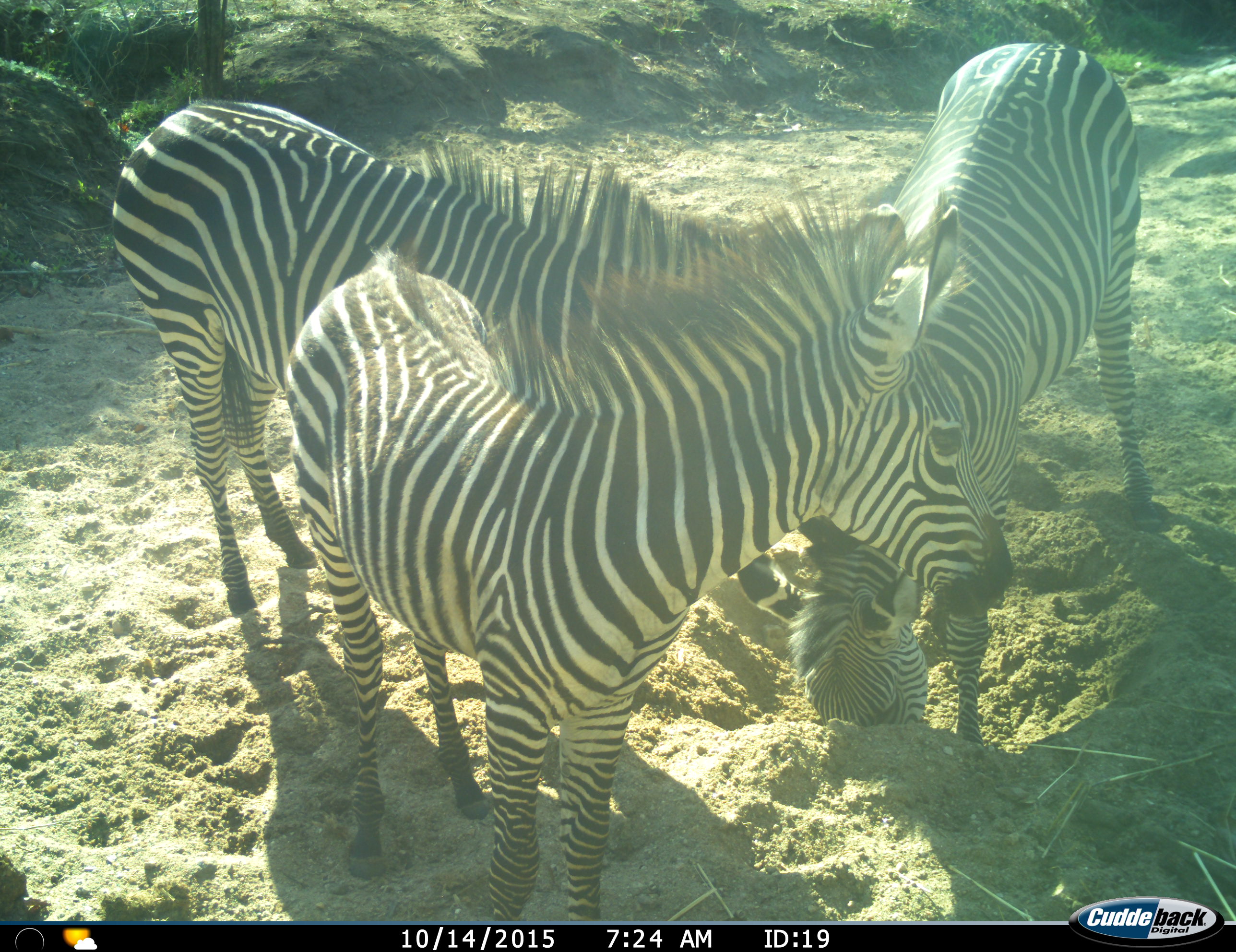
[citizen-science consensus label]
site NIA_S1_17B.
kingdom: Animalia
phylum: Chordata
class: Mammalia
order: Perissodactyla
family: Equidae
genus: Equus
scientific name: Equus quagga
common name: plains zebra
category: zebraplains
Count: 3.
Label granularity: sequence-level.